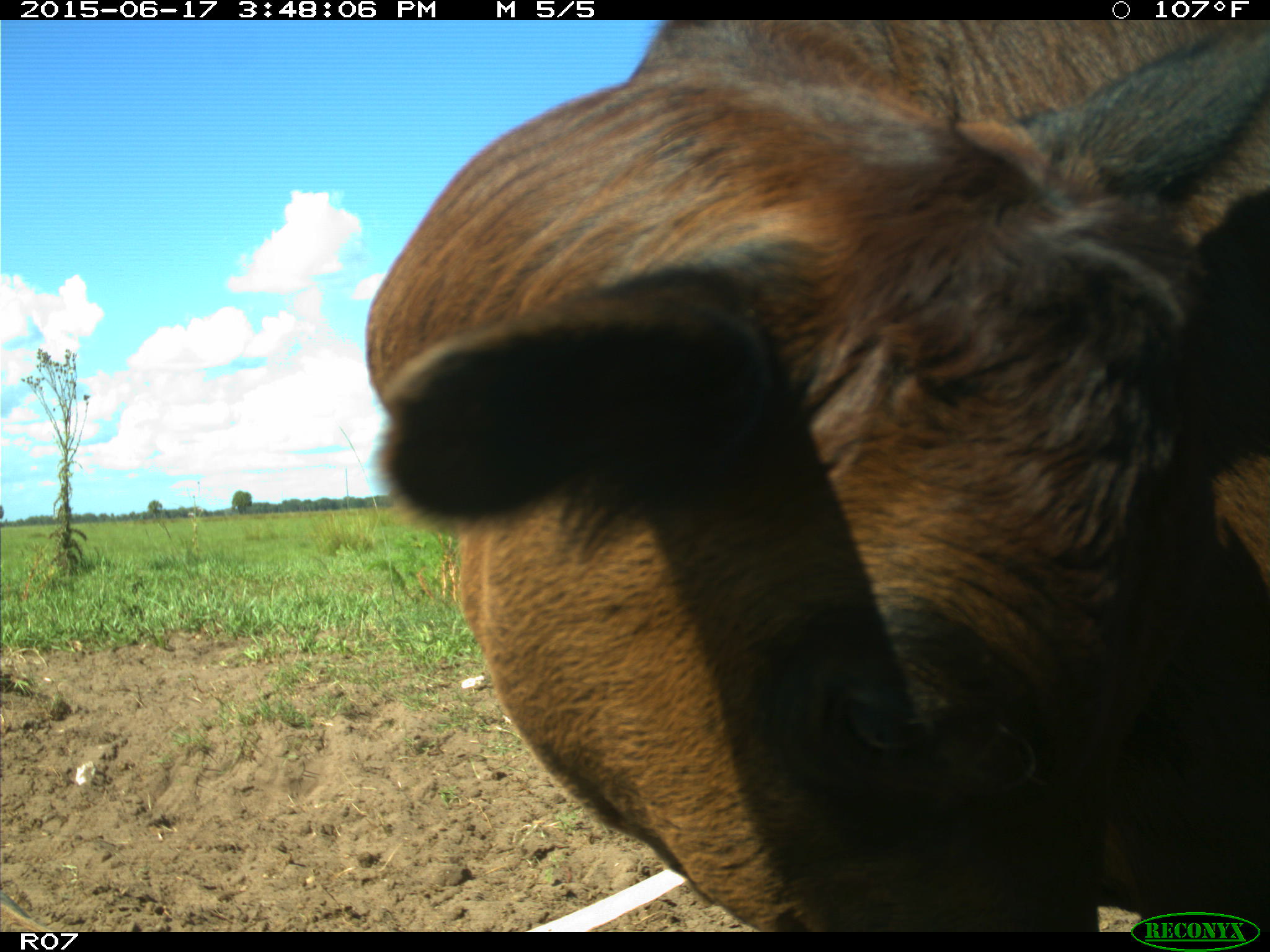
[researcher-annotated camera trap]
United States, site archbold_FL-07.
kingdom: Animalia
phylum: Chordata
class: Mammalia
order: Artiodactyla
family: Bovidae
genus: Bos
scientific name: Bos taurus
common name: domestic cow